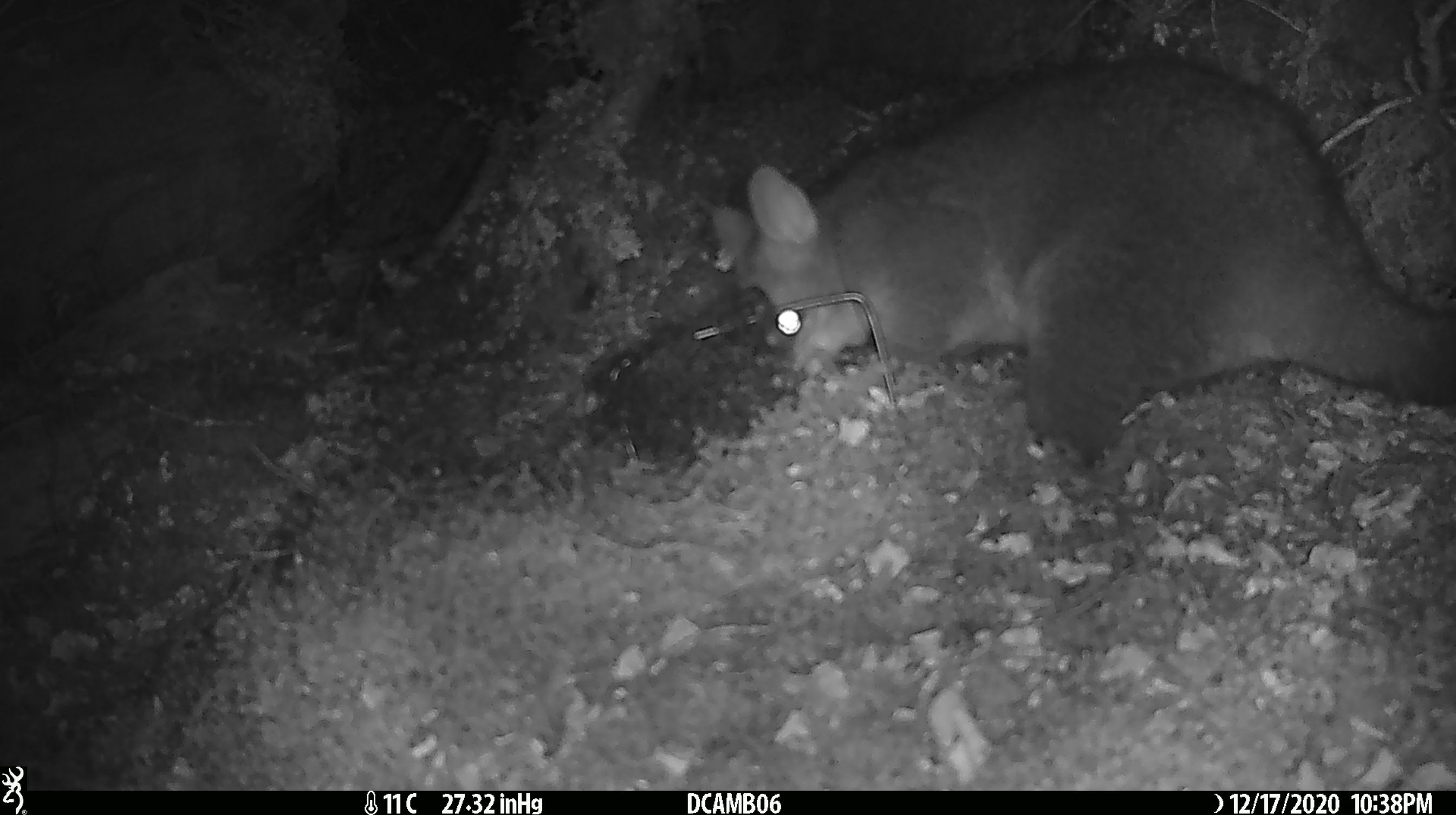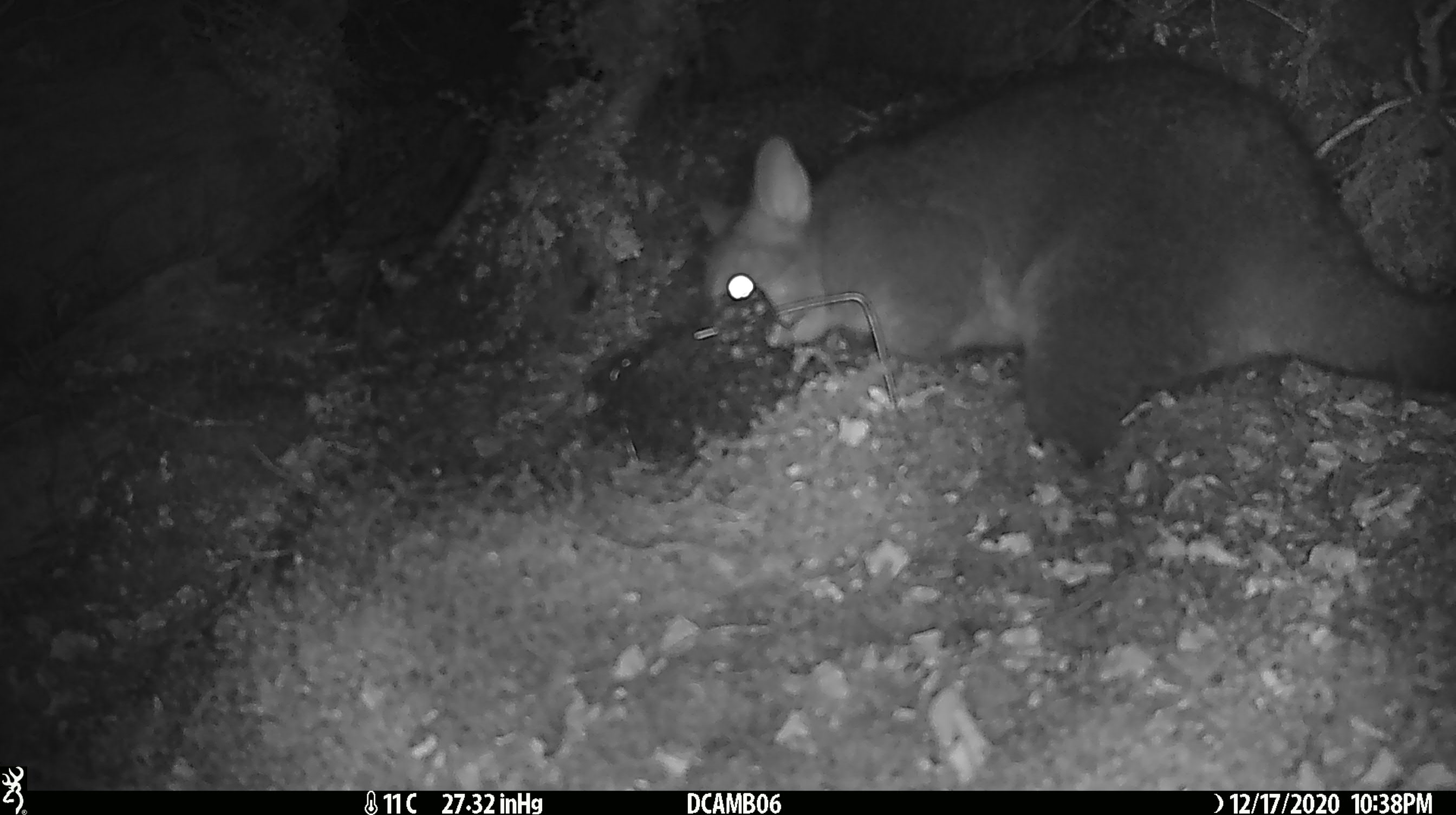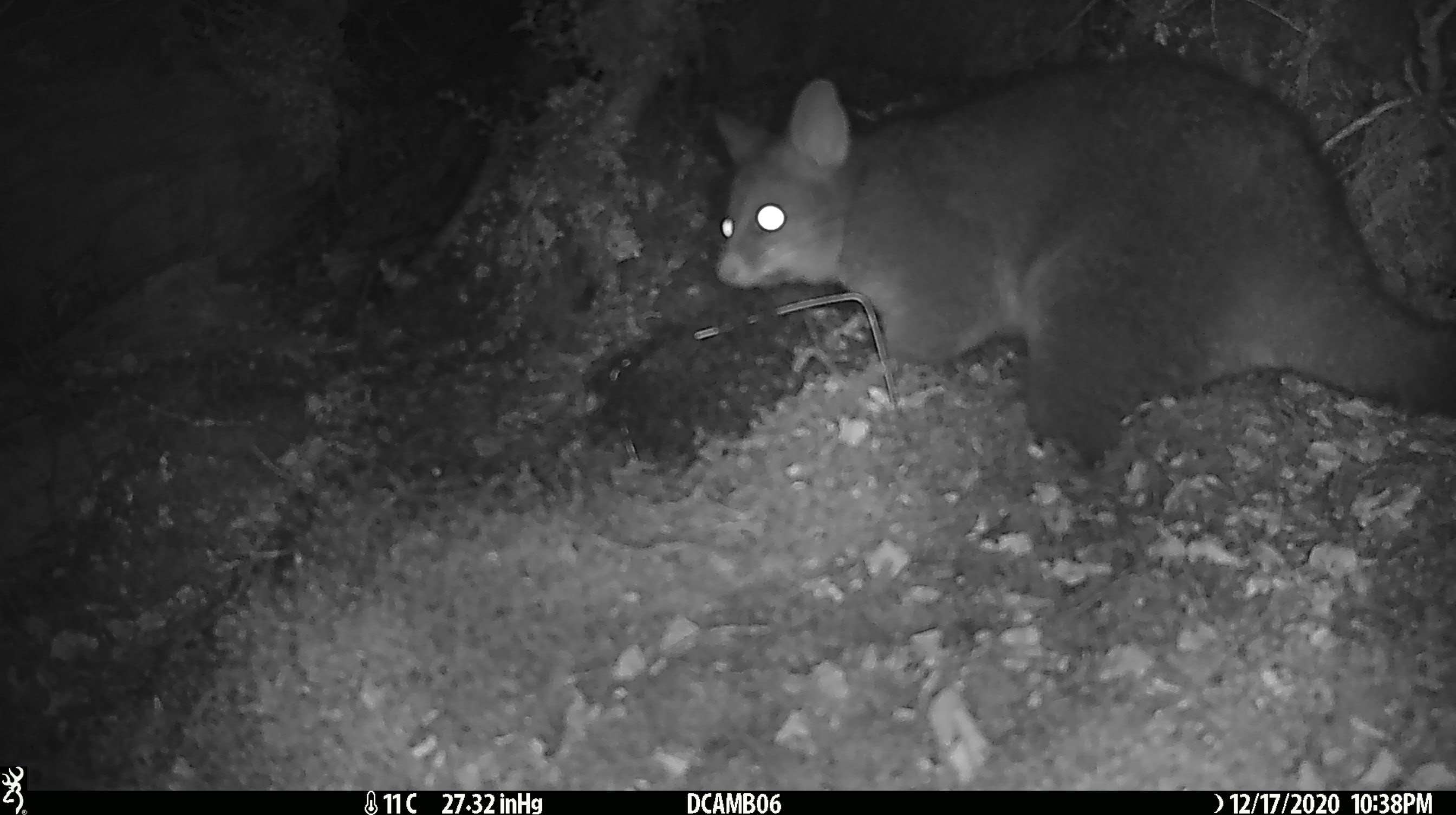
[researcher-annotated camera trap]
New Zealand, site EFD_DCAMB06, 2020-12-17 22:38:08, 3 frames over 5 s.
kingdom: Animalia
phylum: Chordata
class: Mammalia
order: Diprotodontia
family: Phalangeridae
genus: Trichosurus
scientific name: Trichosurus vulpecula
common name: common brushtail possum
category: possum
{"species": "possum (common brushtail possum) (Trichosurus vulpecula)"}